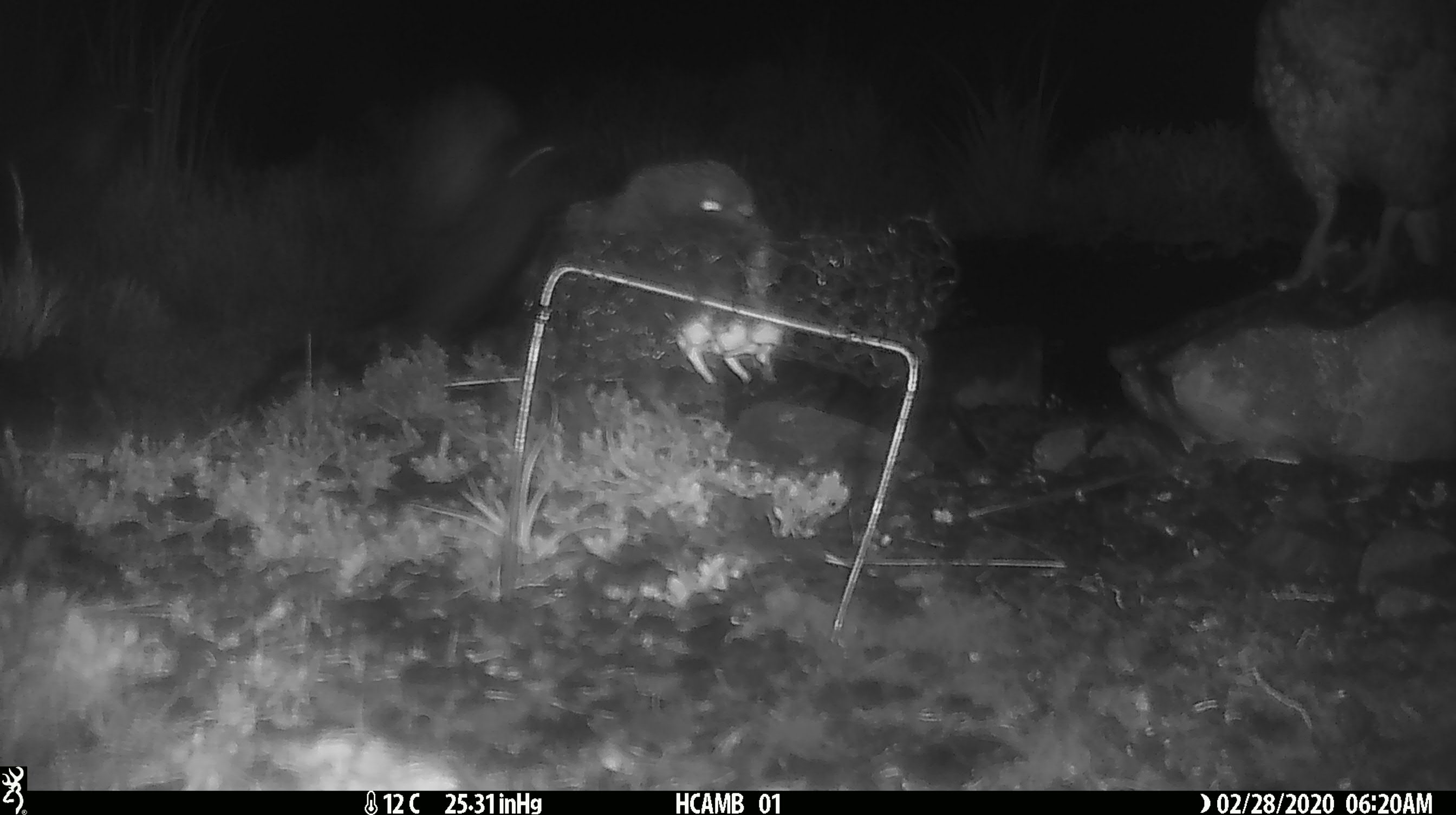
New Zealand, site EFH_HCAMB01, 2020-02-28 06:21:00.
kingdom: Animalia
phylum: Chordata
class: Aves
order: Psittaciformes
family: Strigopidae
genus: Nestor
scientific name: Nestor notabilis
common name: kea